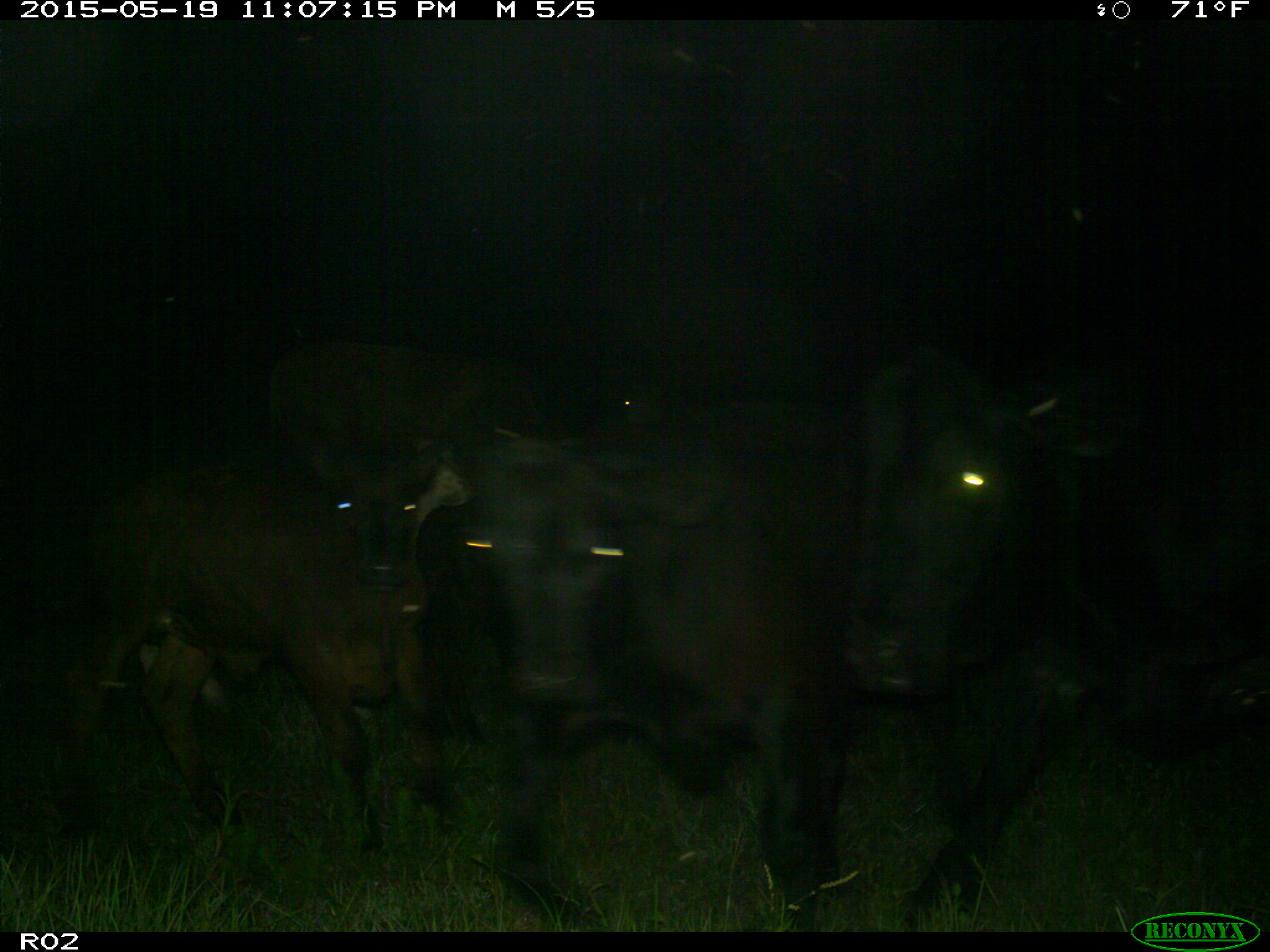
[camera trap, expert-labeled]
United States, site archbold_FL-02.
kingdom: Animalia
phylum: Chordata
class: Mammalia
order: Artiodactyla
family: Bovidae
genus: Bos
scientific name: Bos taurus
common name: domestic cow